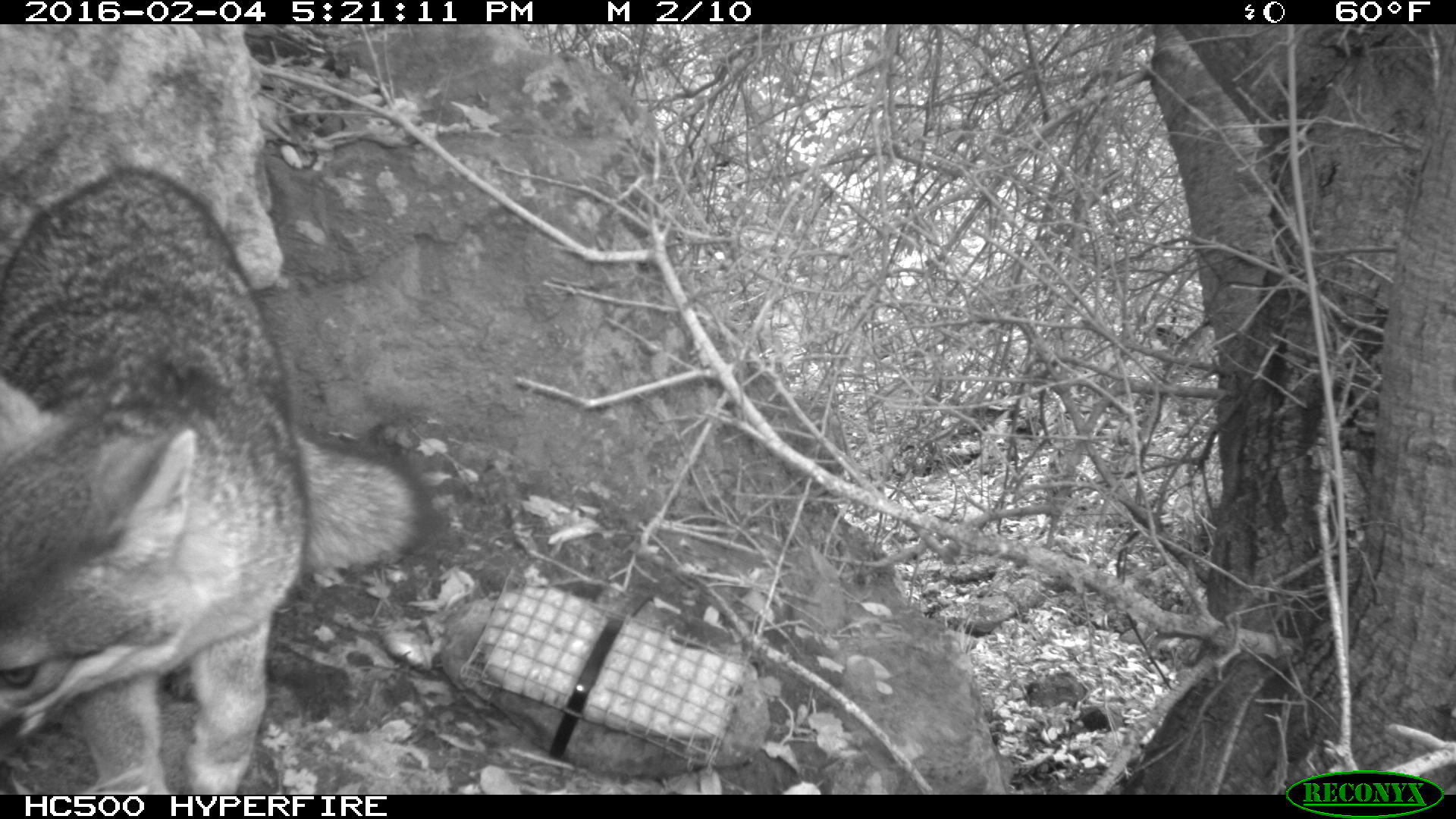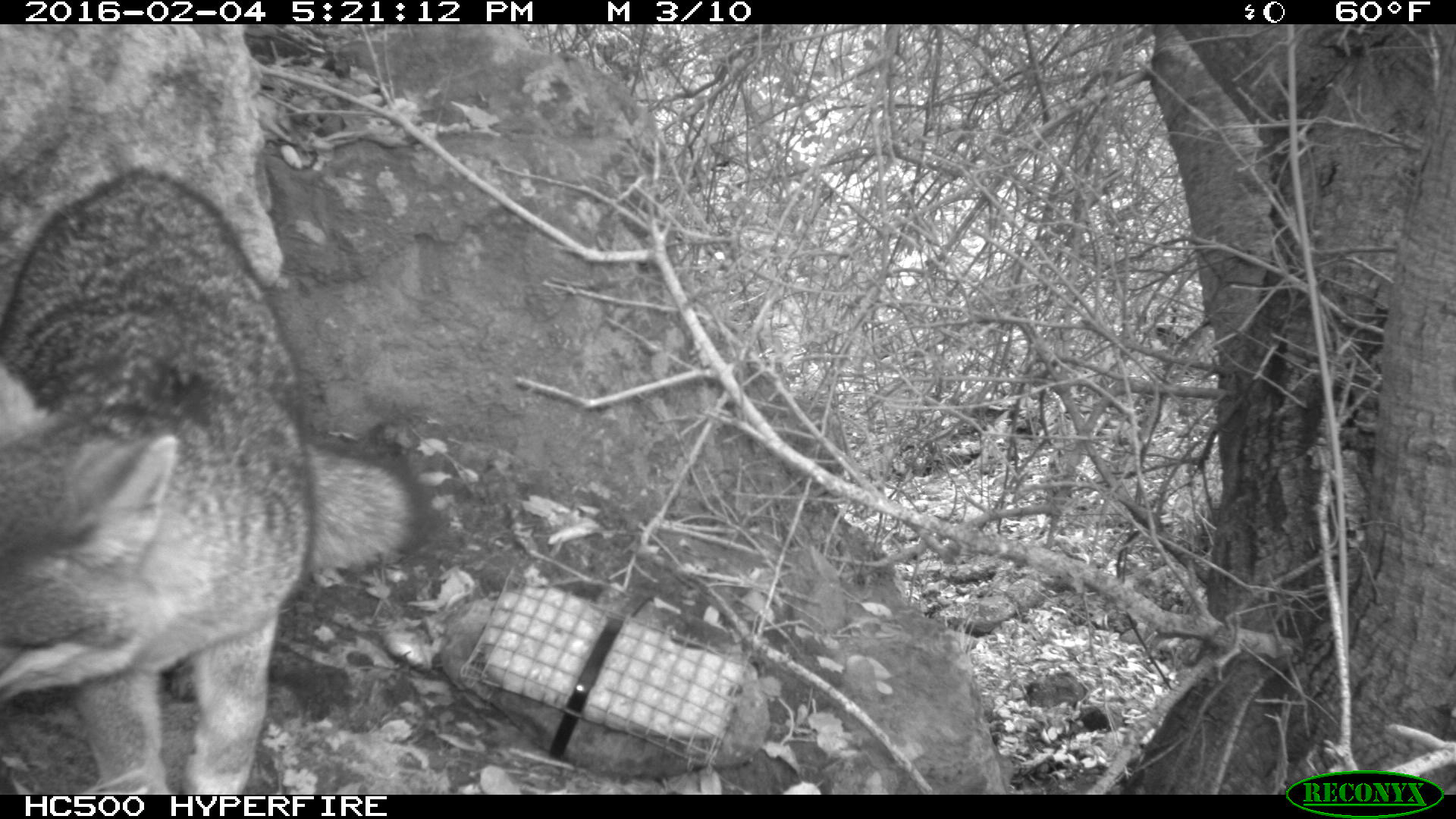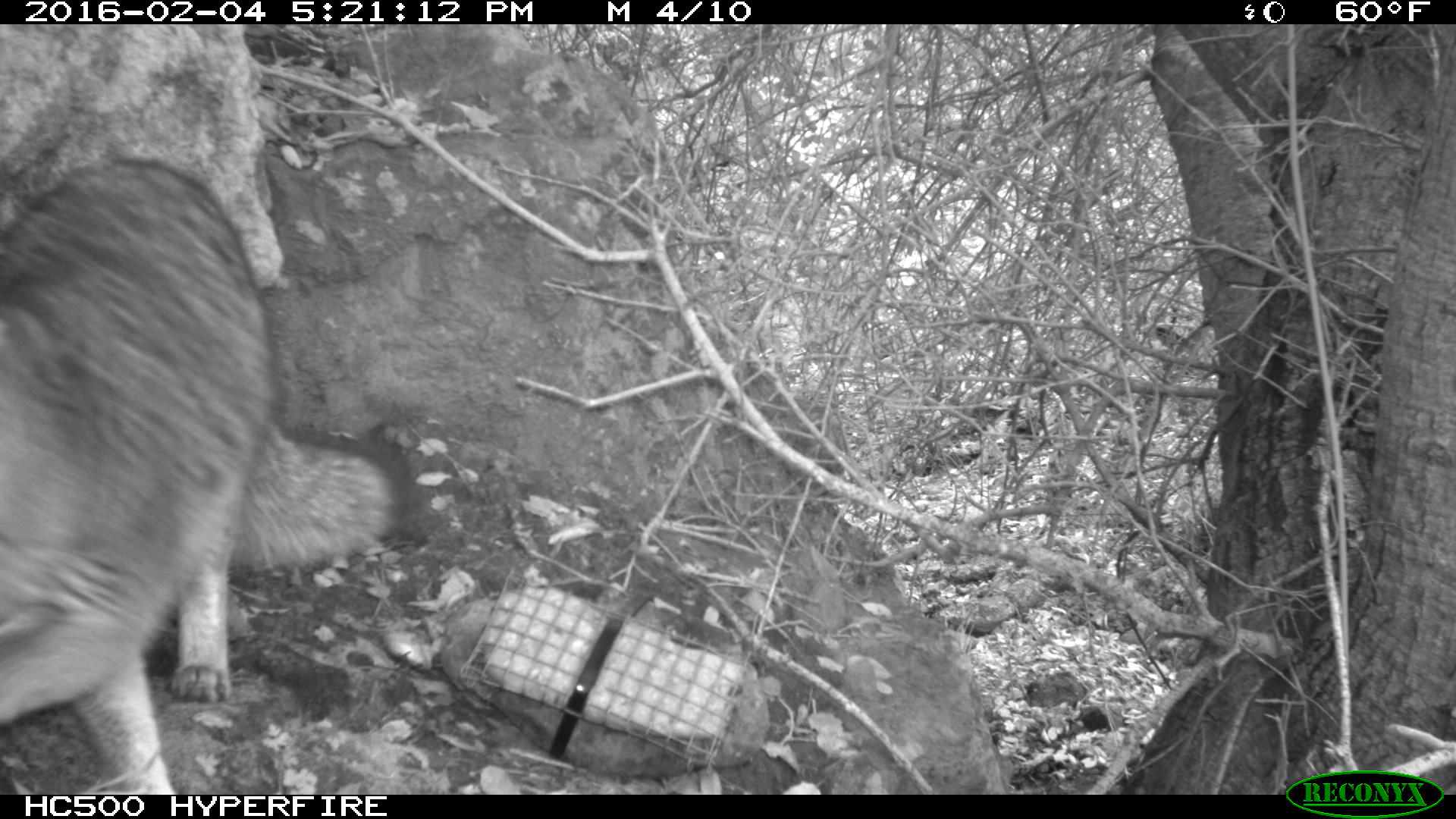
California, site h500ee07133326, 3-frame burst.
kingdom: Animalia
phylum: Chordata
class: Mammalia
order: Carnivora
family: Canidae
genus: Urocyon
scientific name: Urocyon littoralis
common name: island fox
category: fox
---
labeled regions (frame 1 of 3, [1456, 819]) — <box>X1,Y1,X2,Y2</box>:
fox: <box>0,167,432,793</box>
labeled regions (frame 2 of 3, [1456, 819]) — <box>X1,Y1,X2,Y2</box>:
fox: <box>0,169,444,793</box>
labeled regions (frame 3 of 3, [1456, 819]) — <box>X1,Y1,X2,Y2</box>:
fox: <box>0,157,410,793</box>